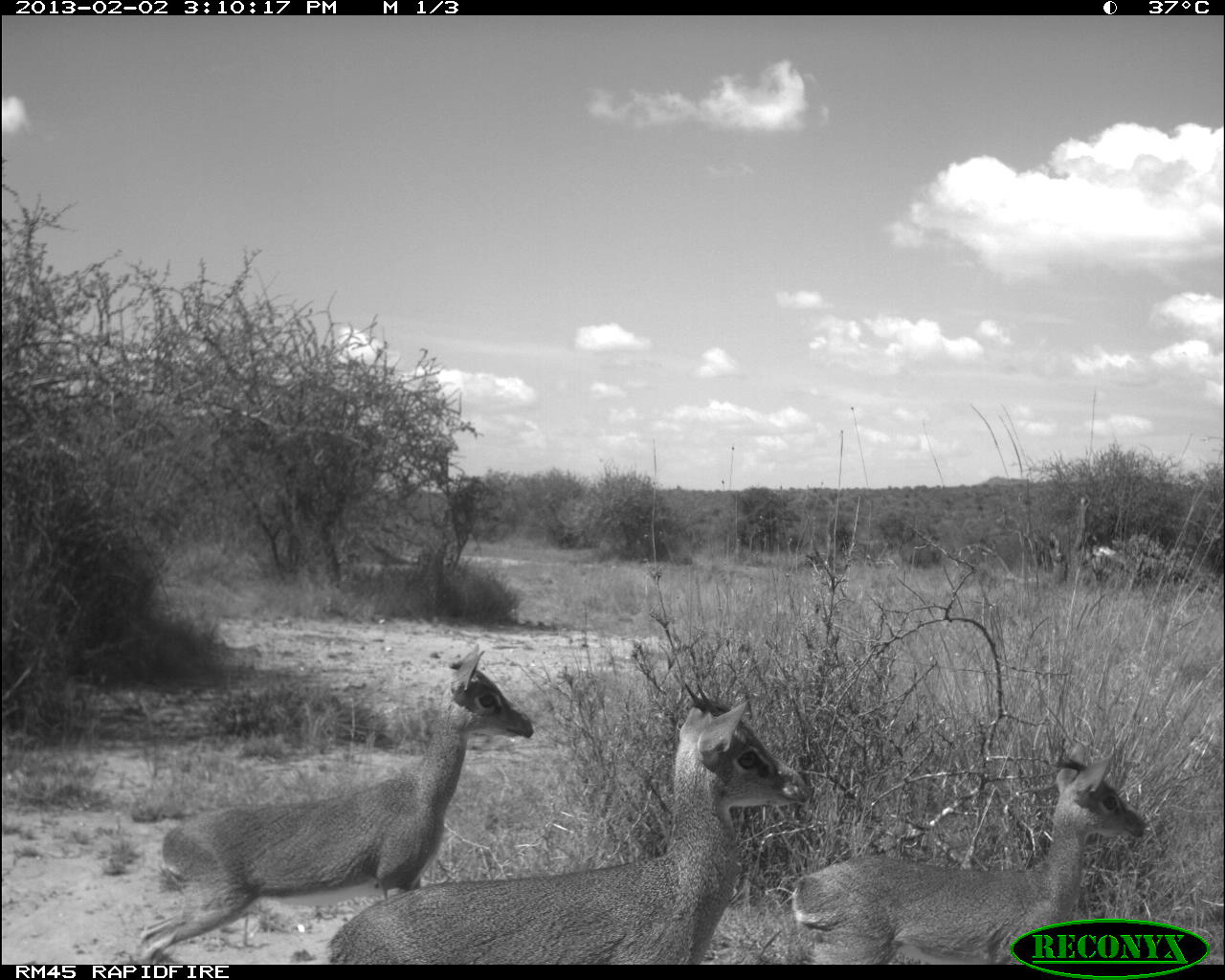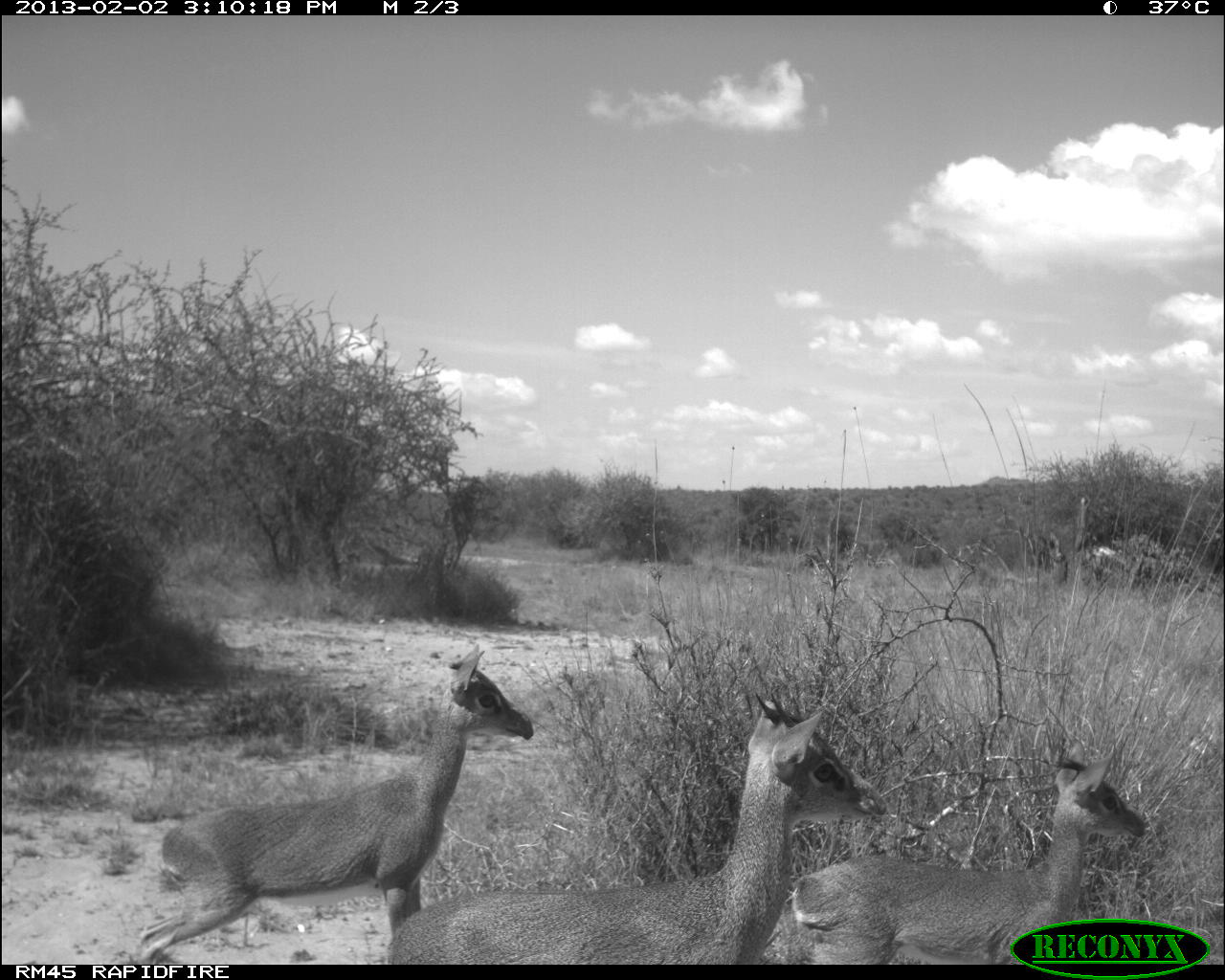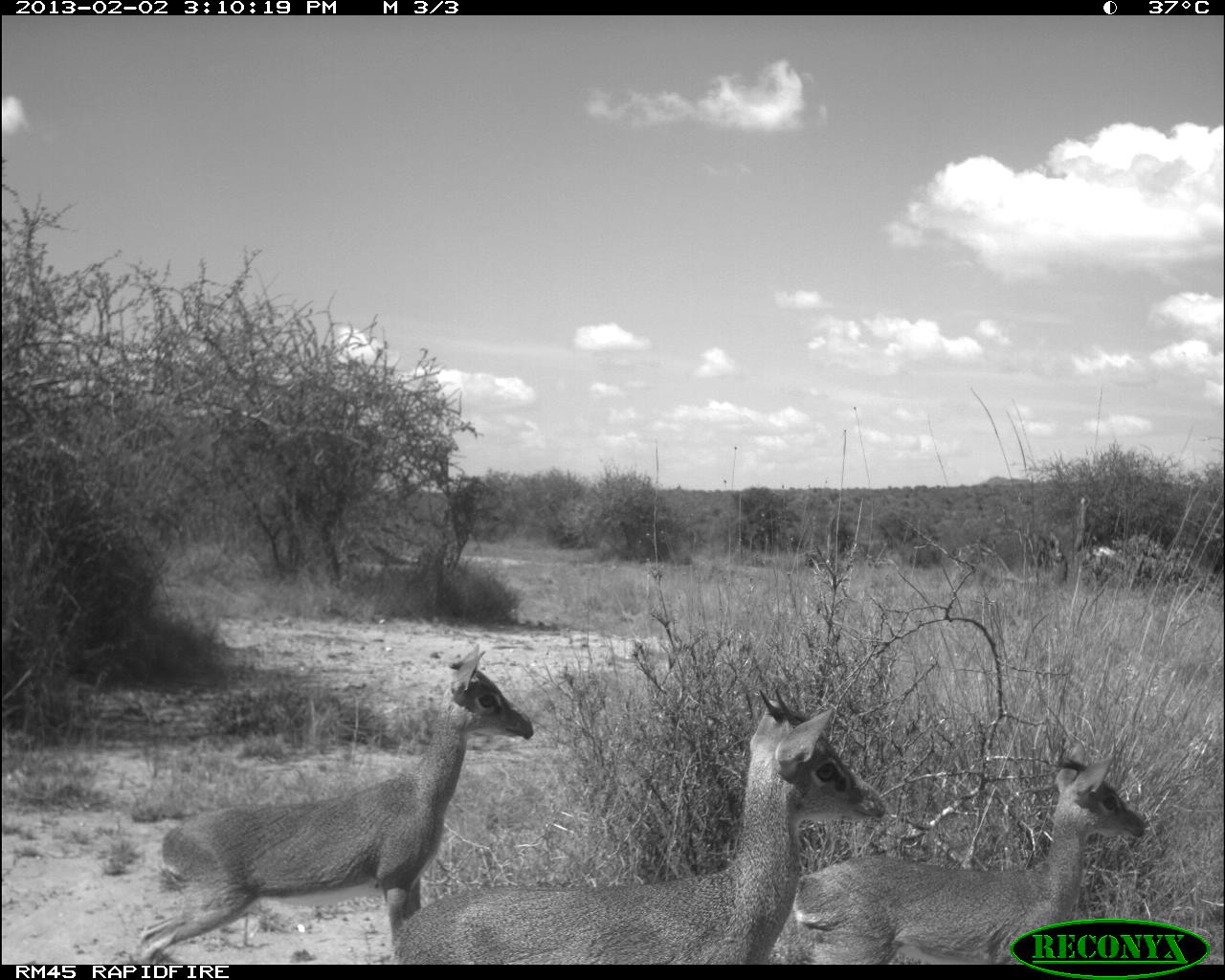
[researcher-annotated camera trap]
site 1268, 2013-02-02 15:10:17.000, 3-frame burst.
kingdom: Animalia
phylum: Chordata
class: Mammalia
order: Artiodactyla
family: Bovidae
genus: Madoqua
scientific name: Madoqua guentheri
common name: günther's dik-dik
Madoqua guentheri (günther's dik-dik), count 3.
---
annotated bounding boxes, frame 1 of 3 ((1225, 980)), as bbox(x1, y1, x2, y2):
madoqua guentheri: bbox(327, 684, 810, 964); bbox(141, 644, 534, 964); bbox(792, 740, 1148, 964)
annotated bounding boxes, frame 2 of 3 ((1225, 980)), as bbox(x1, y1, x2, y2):
madoqua guentheri: bbox(392, 690, 889, 964); bbox(132, 643, 535, 964); bbox(793, 744, 1146, 963)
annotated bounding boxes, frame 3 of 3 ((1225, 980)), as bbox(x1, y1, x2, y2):
madoqua guentheri: bbox(394, 689, 887, 965); bbox(128, 645, 535, 964); bbox(793, 746, 1146, 966)